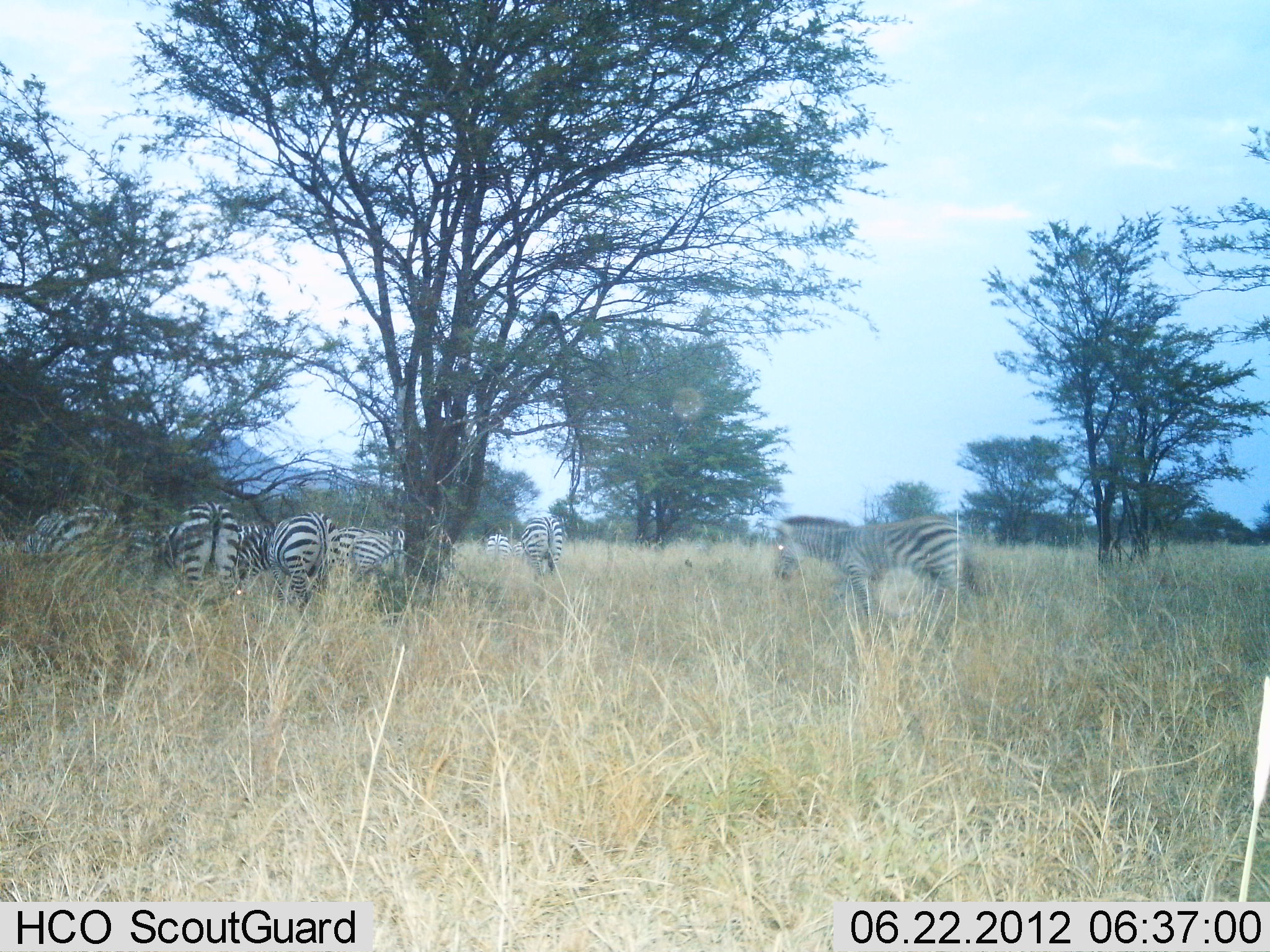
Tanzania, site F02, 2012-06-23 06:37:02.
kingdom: Animalia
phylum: Chordata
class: Mammalia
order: Perissodactyla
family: Equidae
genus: Equus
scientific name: Equus quagga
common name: plains zebra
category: zebra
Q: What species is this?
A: Zebra (plains zebra) (Equus quagga).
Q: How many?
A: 9.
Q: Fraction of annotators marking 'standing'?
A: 70%.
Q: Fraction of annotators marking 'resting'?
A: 0%.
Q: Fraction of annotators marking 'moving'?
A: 20%.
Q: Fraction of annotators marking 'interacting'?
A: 10%.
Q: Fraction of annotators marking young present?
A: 0%.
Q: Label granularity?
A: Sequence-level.